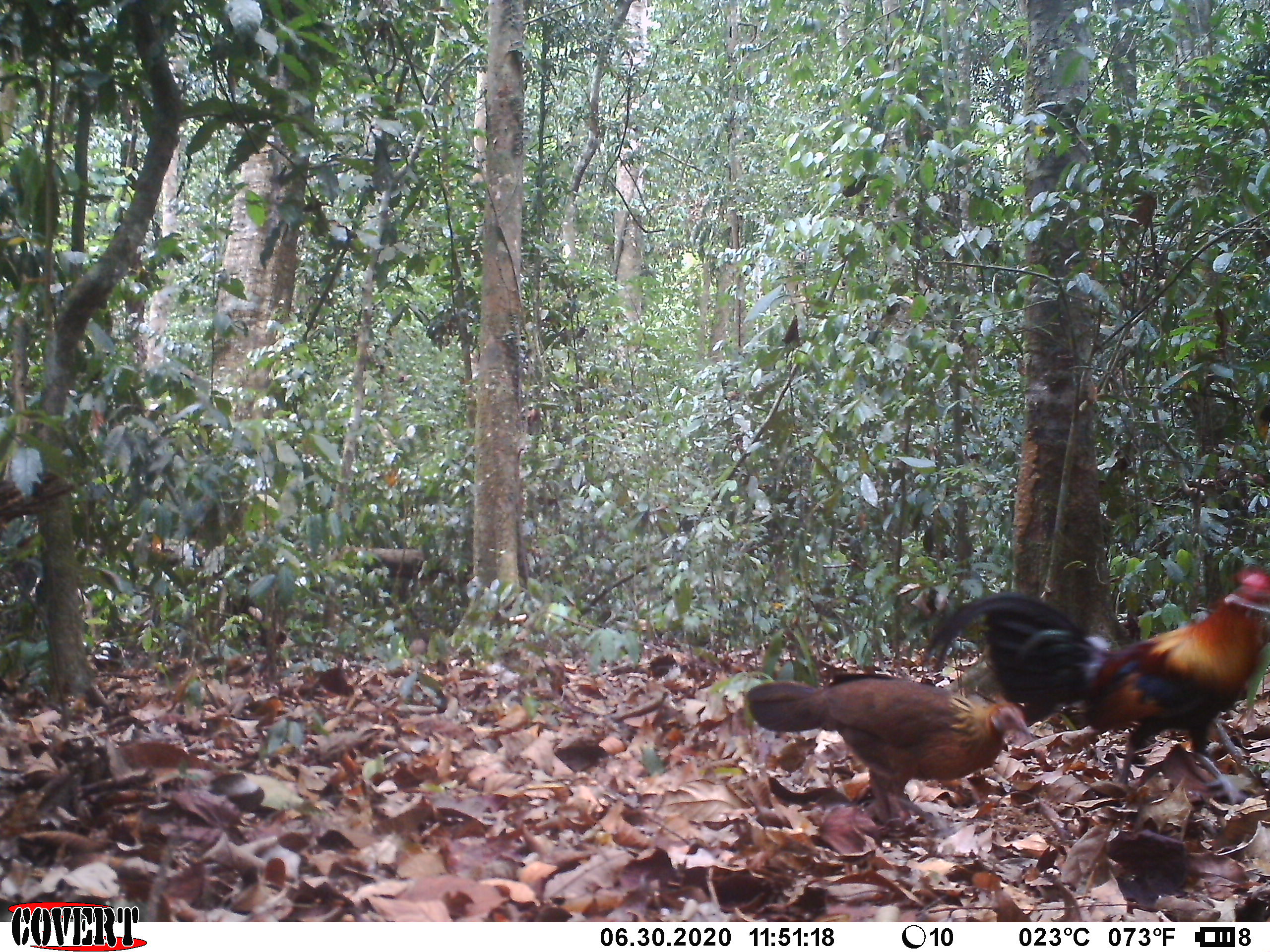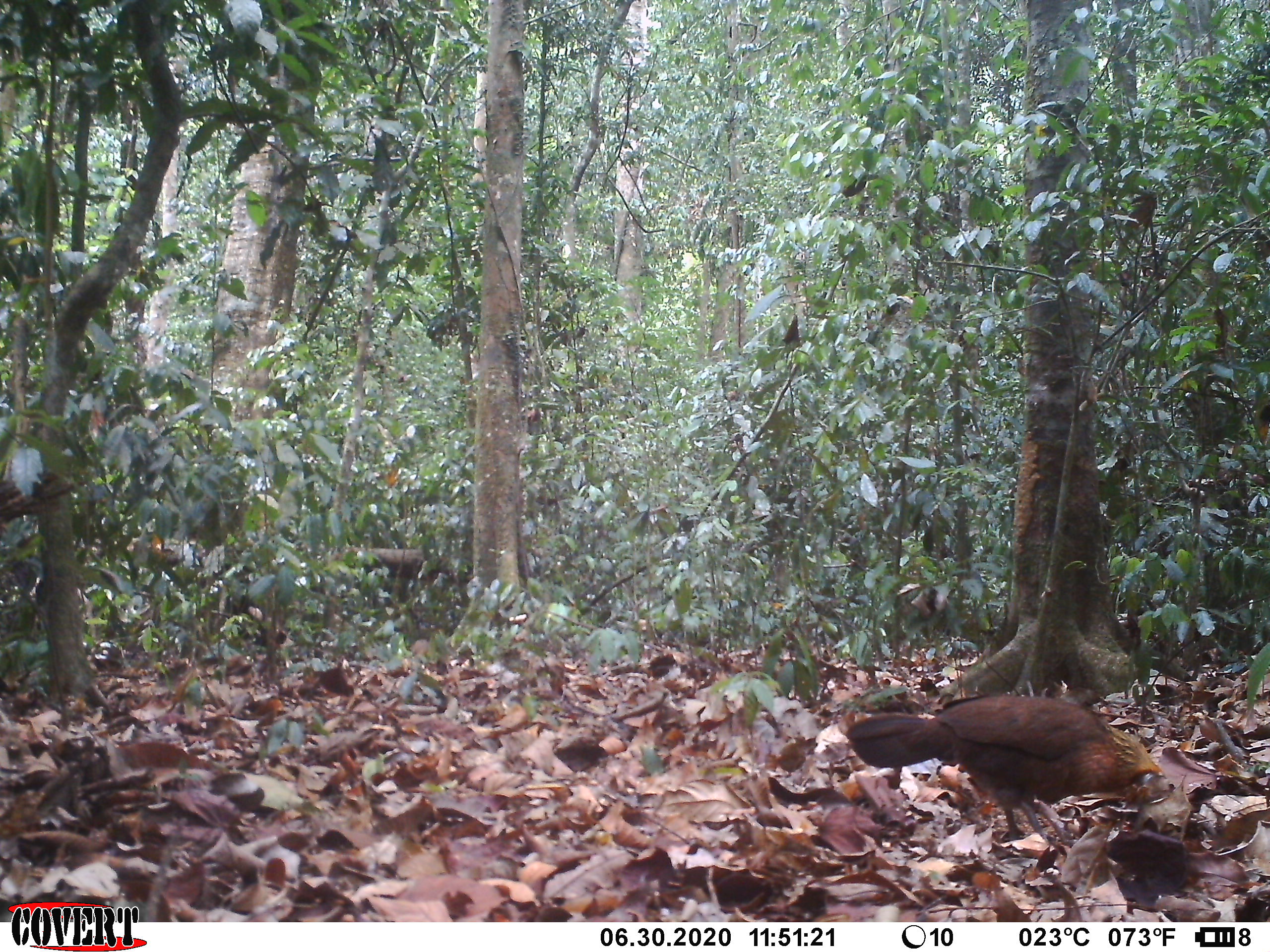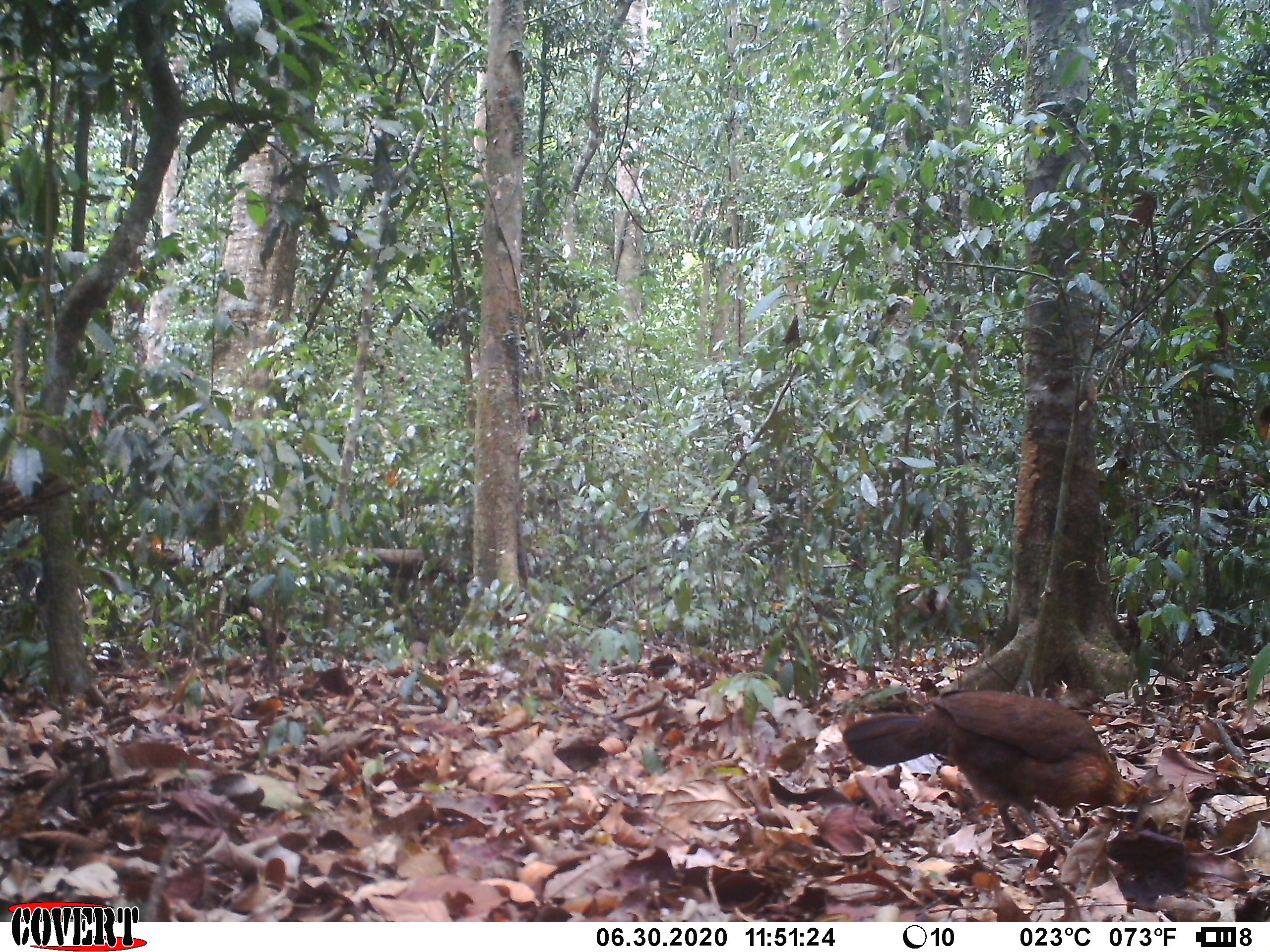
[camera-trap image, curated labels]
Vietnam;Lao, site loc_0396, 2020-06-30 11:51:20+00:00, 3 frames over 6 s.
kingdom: Animalia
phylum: Chordata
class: Aves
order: Galliformes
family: Phasianidae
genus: Gallus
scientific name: Gallus gallus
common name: red junglefowl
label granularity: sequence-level